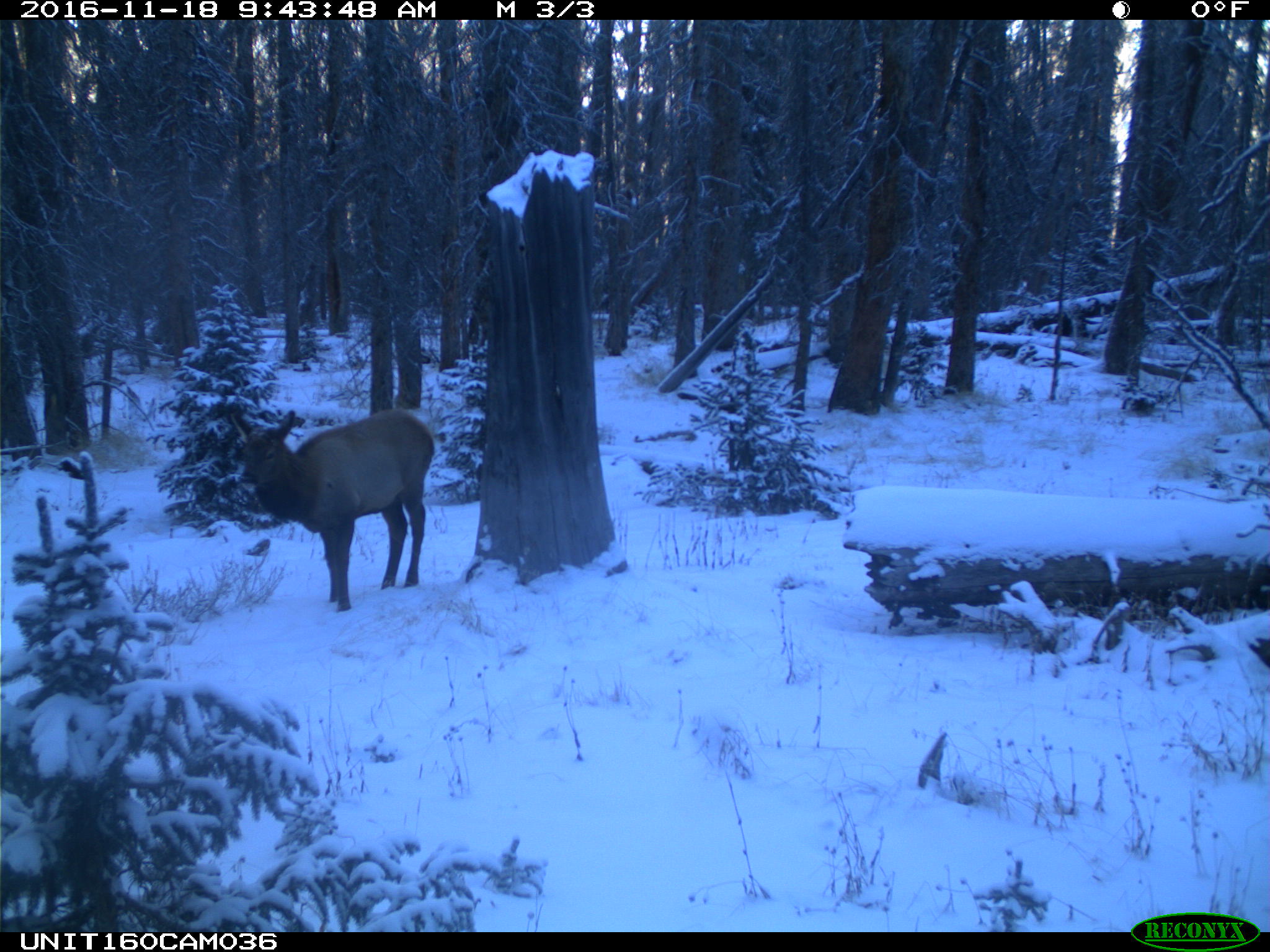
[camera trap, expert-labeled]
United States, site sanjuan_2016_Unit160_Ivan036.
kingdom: Animalia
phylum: Chordata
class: Mammalia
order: Artiodactyla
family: Cervidae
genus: Cervus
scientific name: Cervus elaphus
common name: red deer